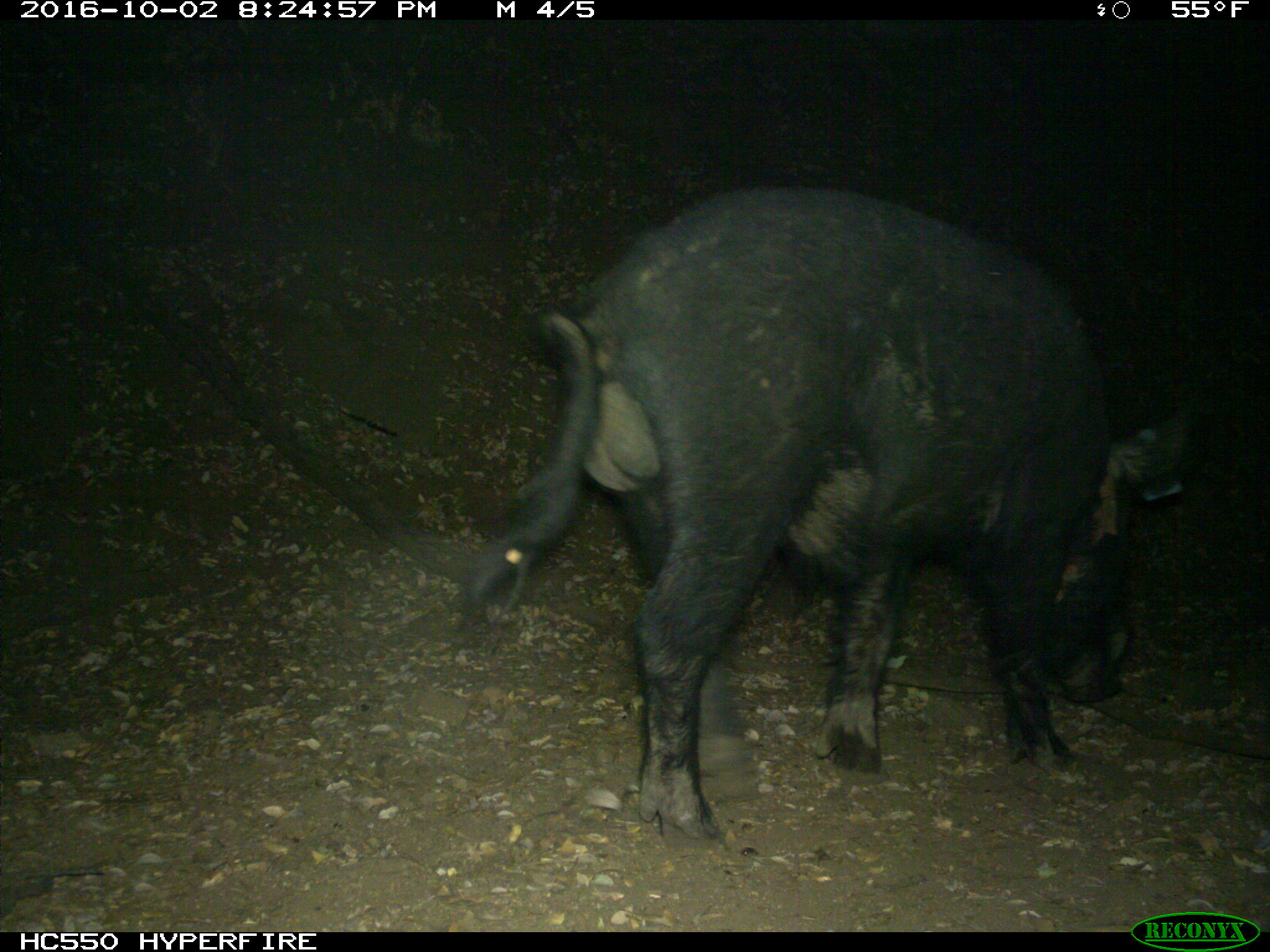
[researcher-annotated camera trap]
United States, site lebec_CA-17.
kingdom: Animalia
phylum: Chordata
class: Mammalia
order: Artiodactyla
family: Suidae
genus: Sus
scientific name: Sus scrofa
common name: wild boar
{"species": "Sus scrofa (wild boar)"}